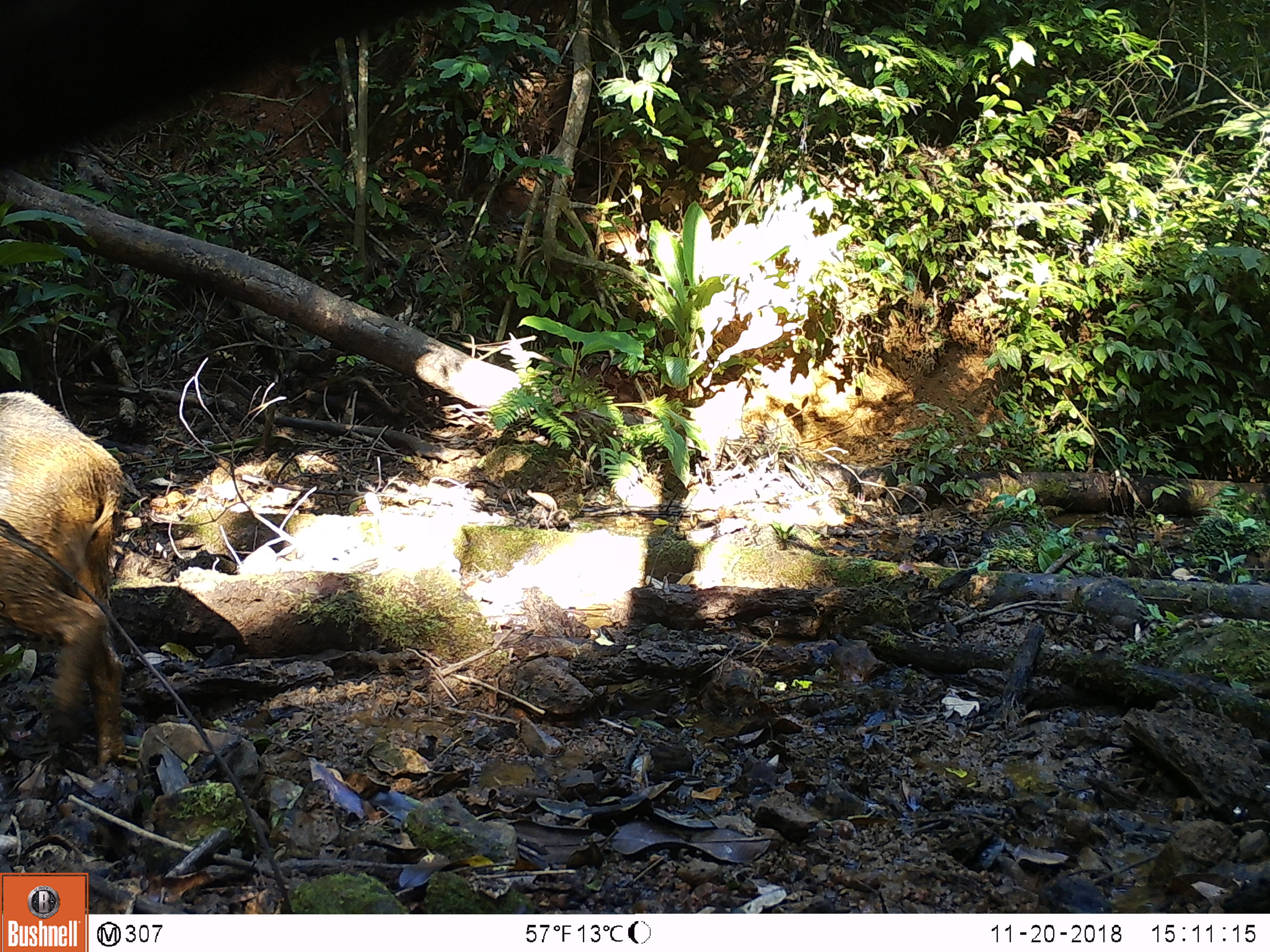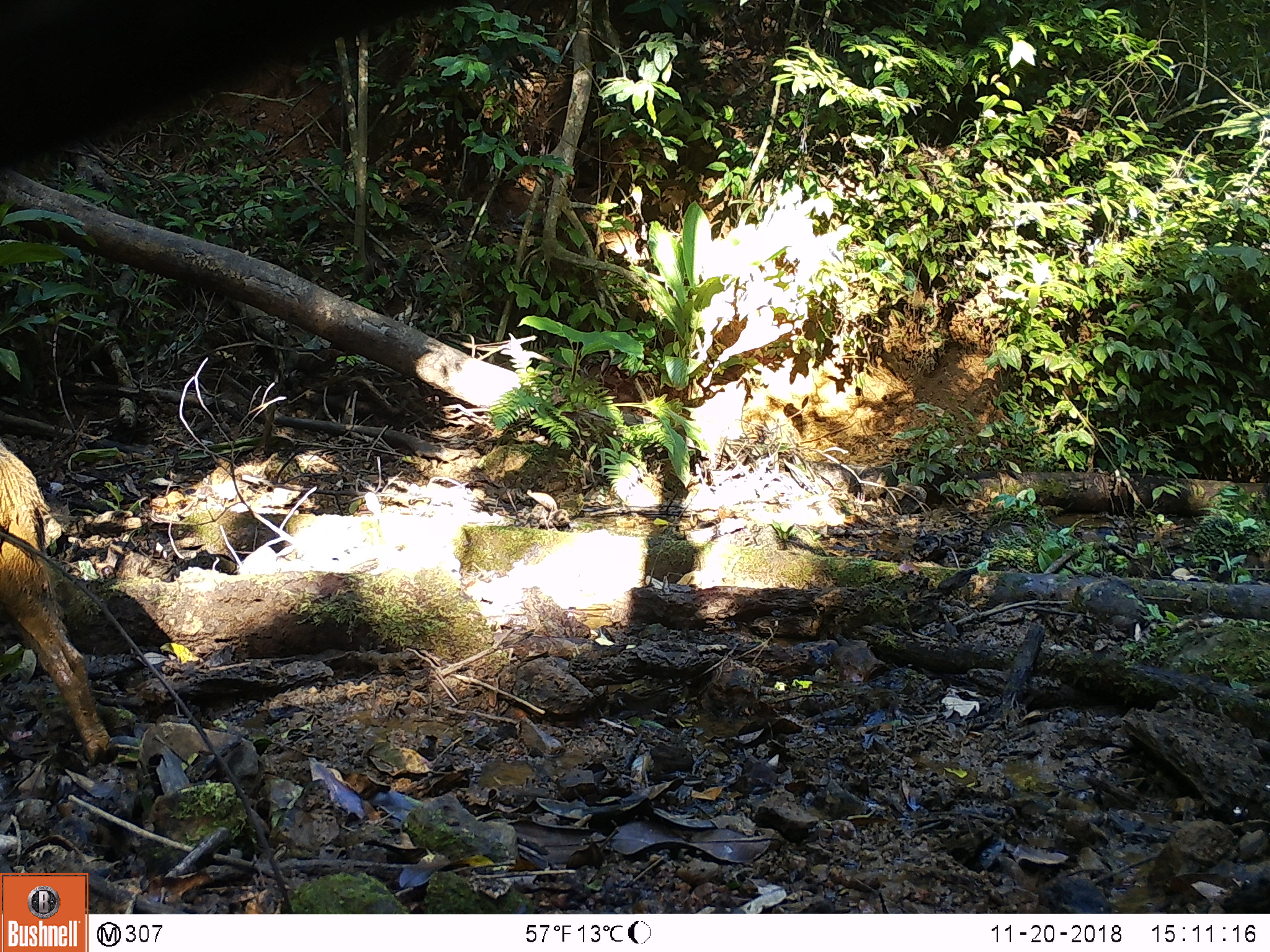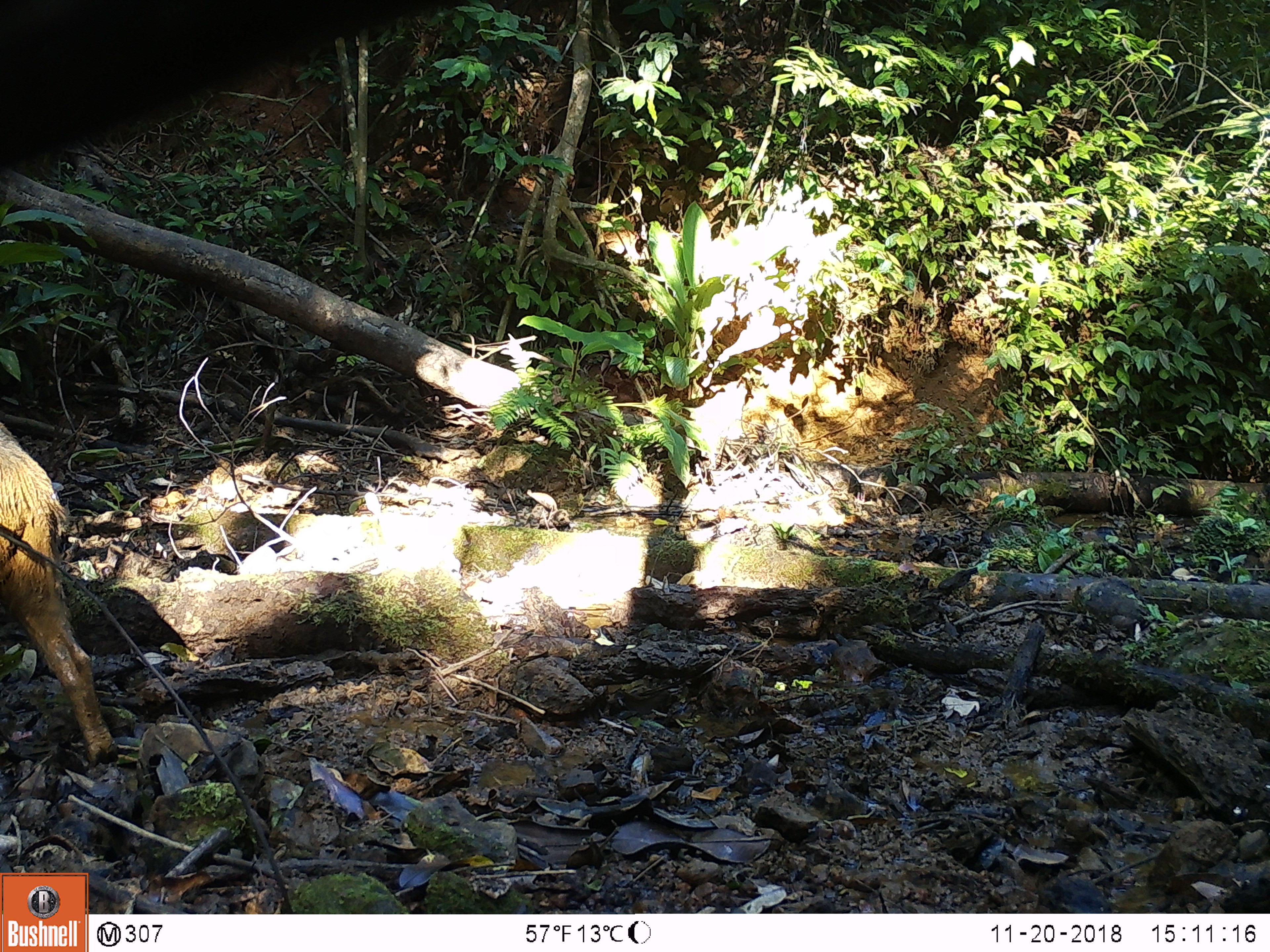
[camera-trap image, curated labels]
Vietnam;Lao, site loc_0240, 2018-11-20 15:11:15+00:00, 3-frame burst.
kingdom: Animalia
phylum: Chordata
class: Mammalia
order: Artiodactyla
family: Suidae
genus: Sus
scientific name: Sus scrofa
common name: eurasian wild pig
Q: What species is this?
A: Eurasian wild pig (Sus scrofa).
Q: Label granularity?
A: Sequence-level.